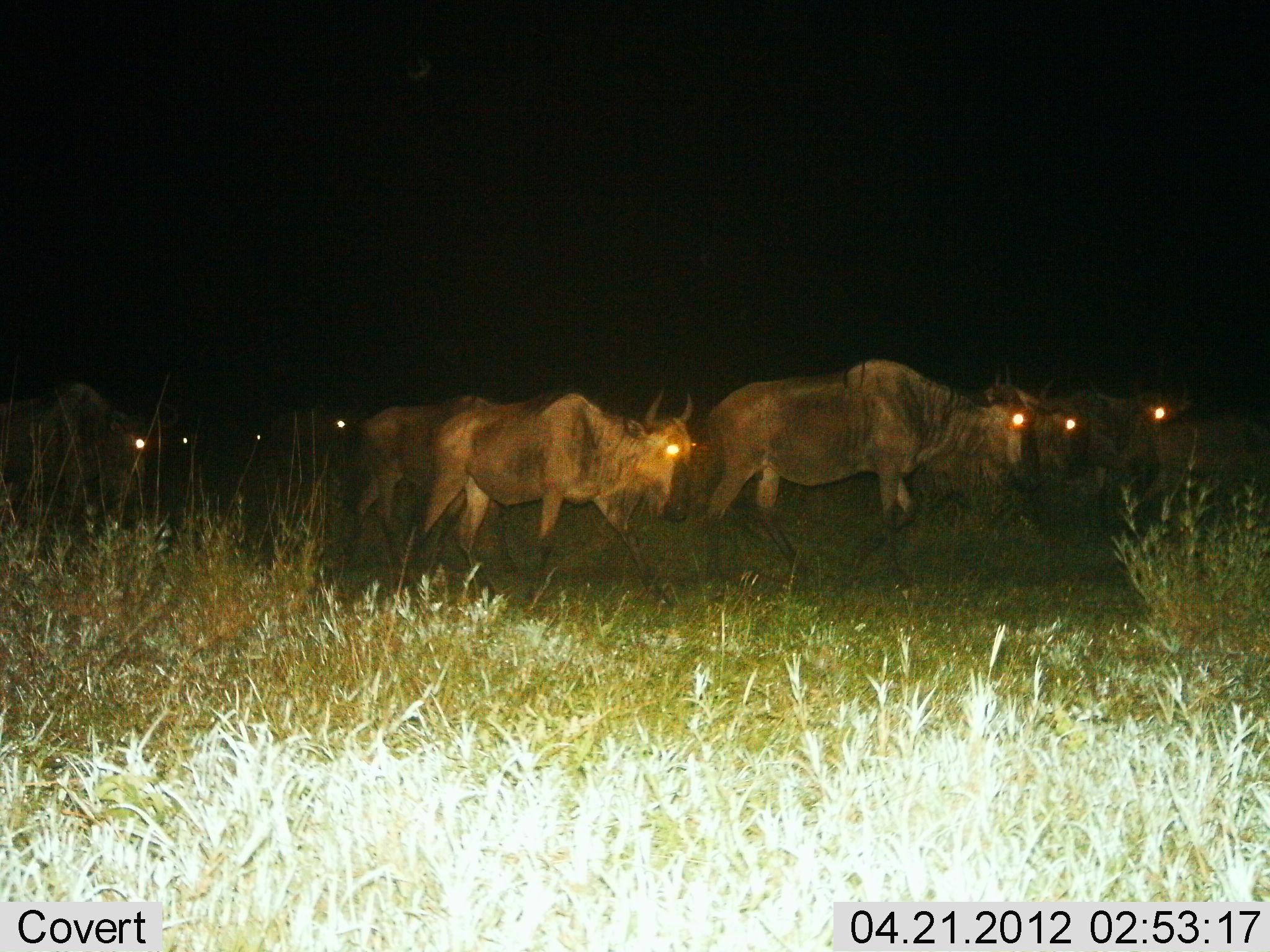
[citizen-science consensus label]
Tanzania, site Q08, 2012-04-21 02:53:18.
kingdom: Animalia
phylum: Chordata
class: Mammalia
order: Artiodactyla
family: Bovidae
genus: Connochaetes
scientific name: Connochaetes taurinus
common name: blue wildebeest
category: wildebeest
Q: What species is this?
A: Wildebeest (blue wildebeest) (Connochaetes taurinus).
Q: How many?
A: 9.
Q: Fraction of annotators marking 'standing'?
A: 11%.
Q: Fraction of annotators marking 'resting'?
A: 0%.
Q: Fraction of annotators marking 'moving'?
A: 84%.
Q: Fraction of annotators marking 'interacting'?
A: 5%.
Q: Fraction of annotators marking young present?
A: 0%.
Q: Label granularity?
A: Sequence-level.